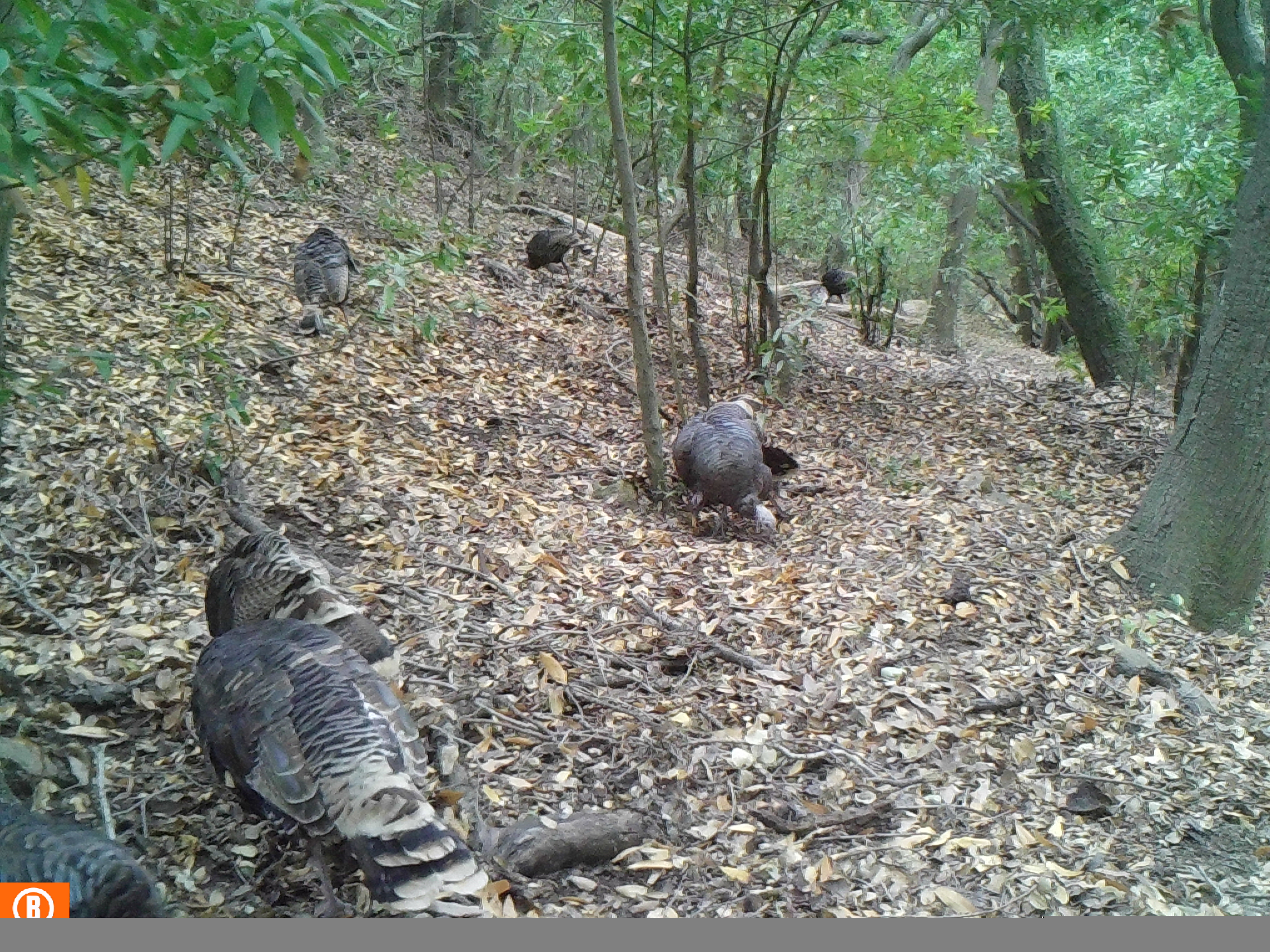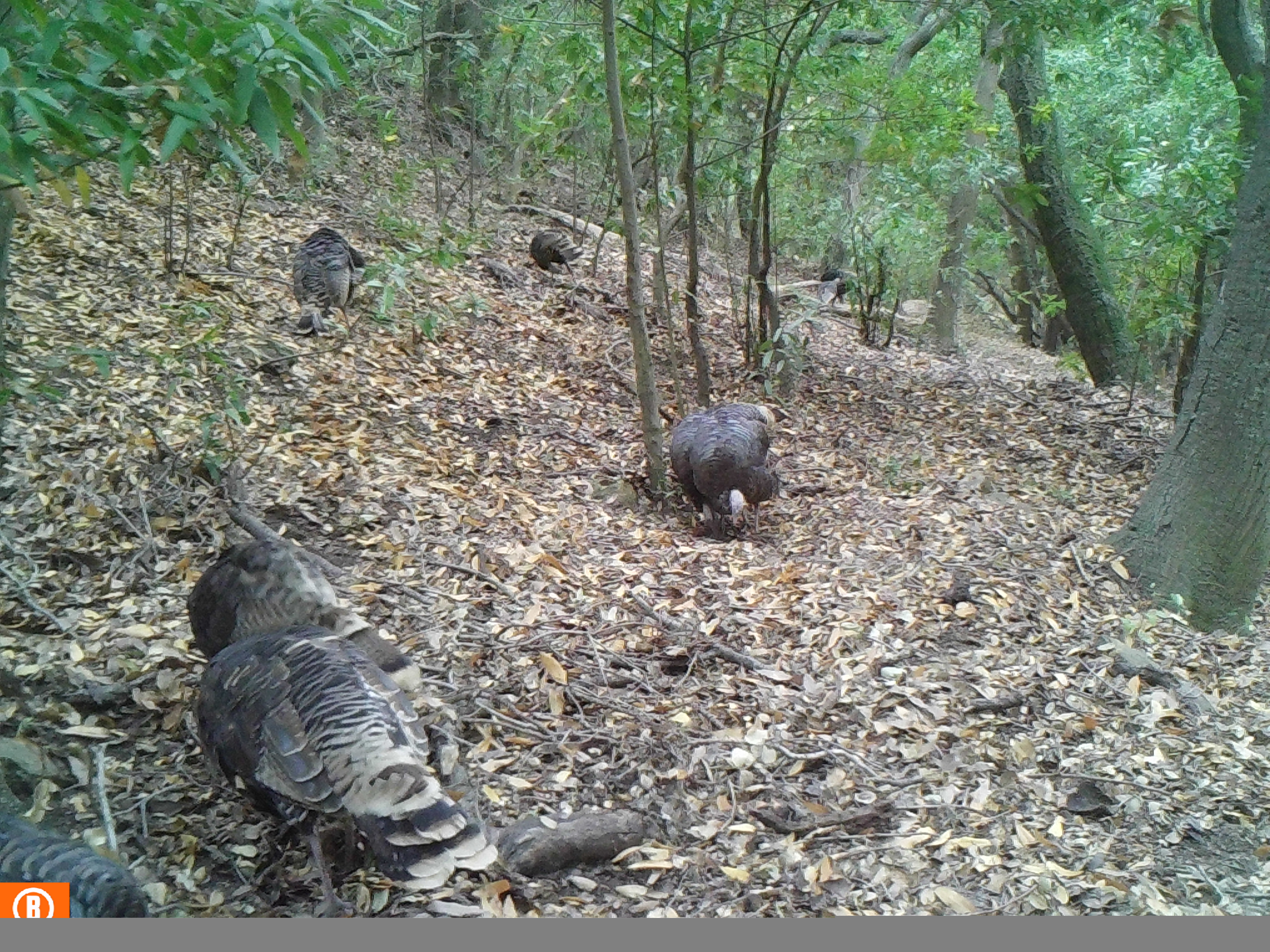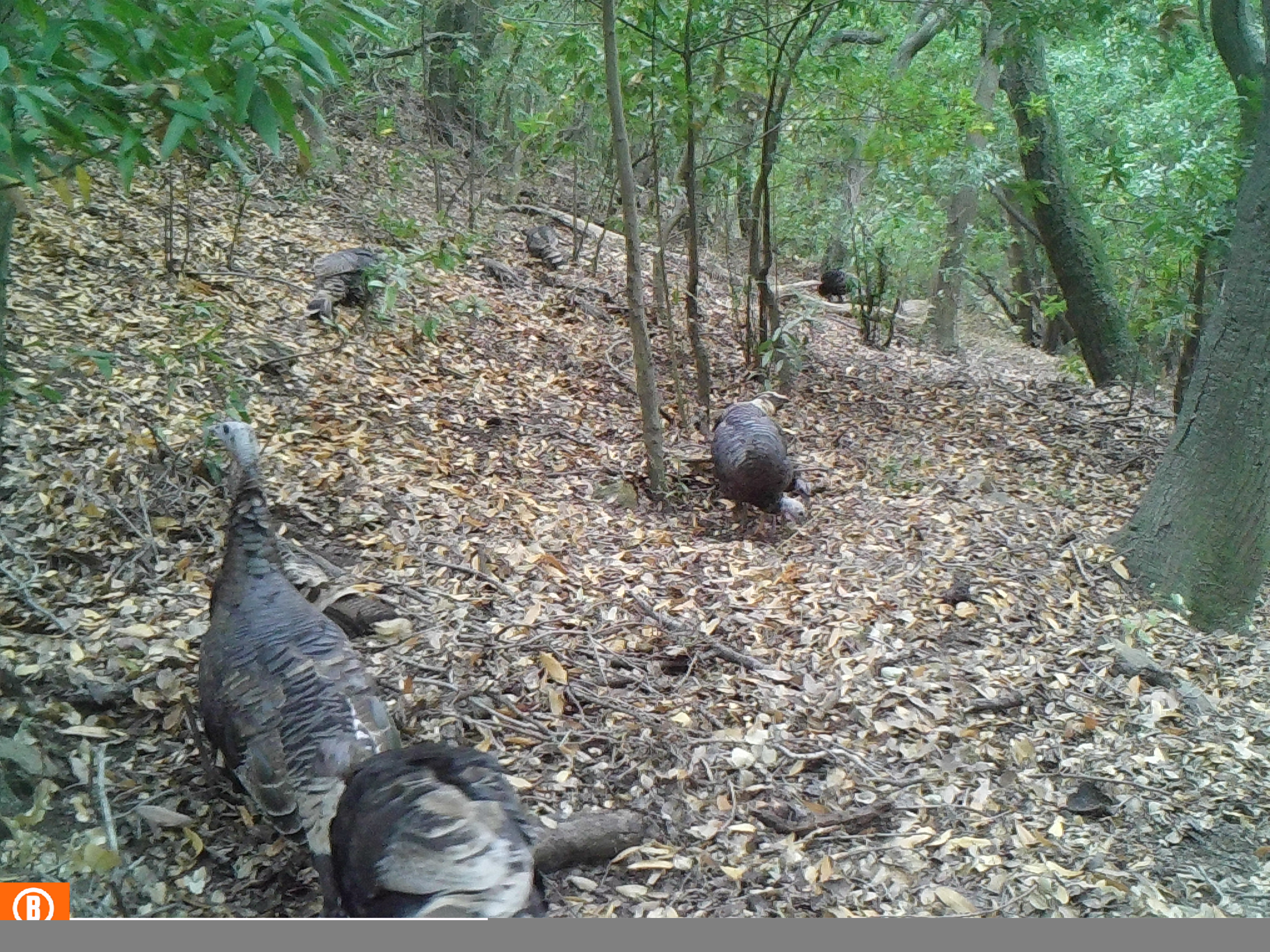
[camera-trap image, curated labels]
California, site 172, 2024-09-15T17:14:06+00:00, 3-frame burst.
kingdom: Animalia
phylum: Chordata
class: Aves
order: Galliformes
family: Phasianidae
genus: Meleagris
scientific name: Meleagris gallopavo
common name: turkey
Turkey (Meleagris gallopavo).